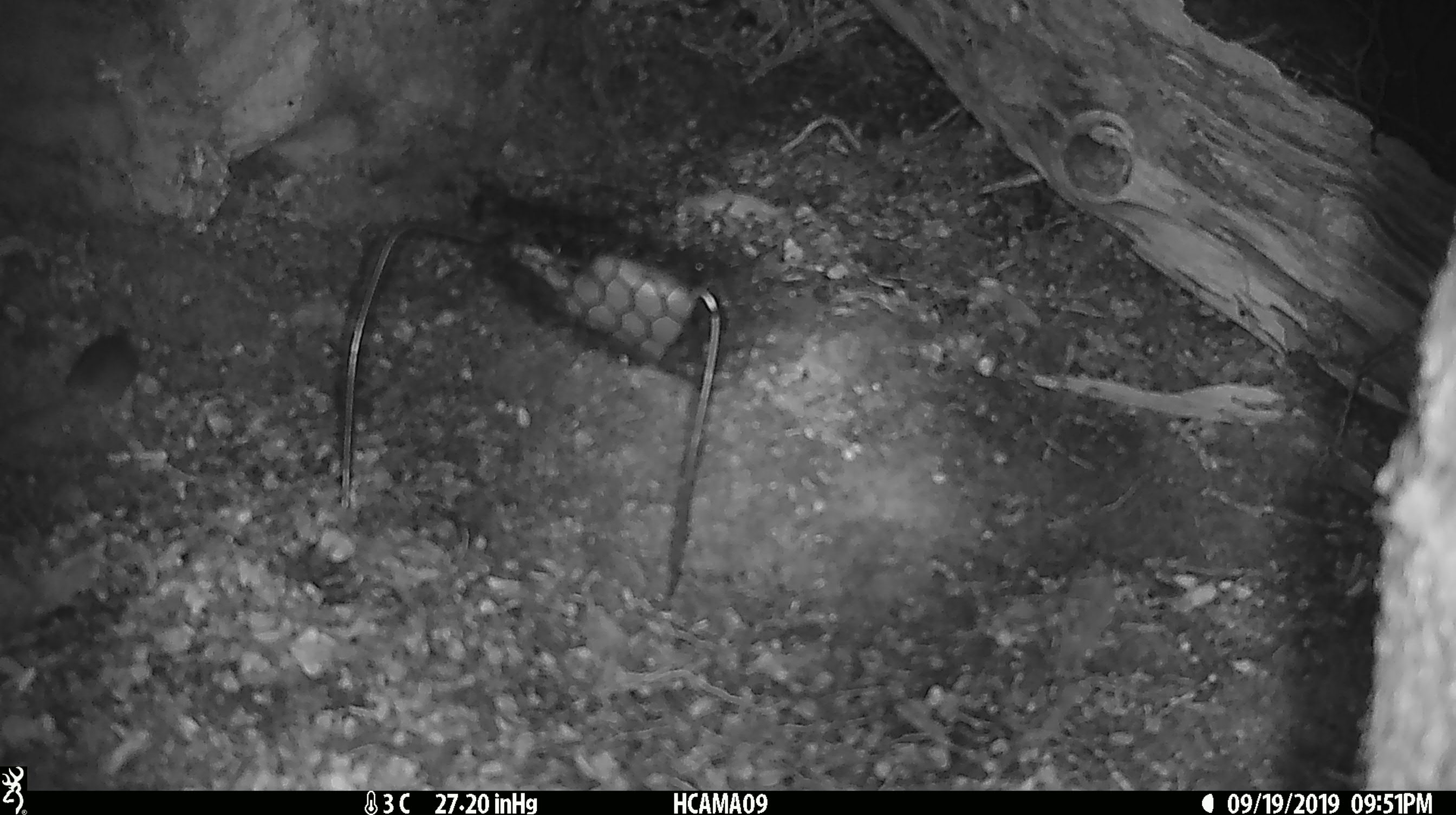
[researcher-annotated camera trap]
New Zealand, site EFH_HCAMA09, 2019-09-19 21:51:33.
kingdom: Animalia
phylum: Chordata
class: Mammalia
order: Rodentia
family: Muridae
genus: Mus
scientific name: Mus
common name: mouse